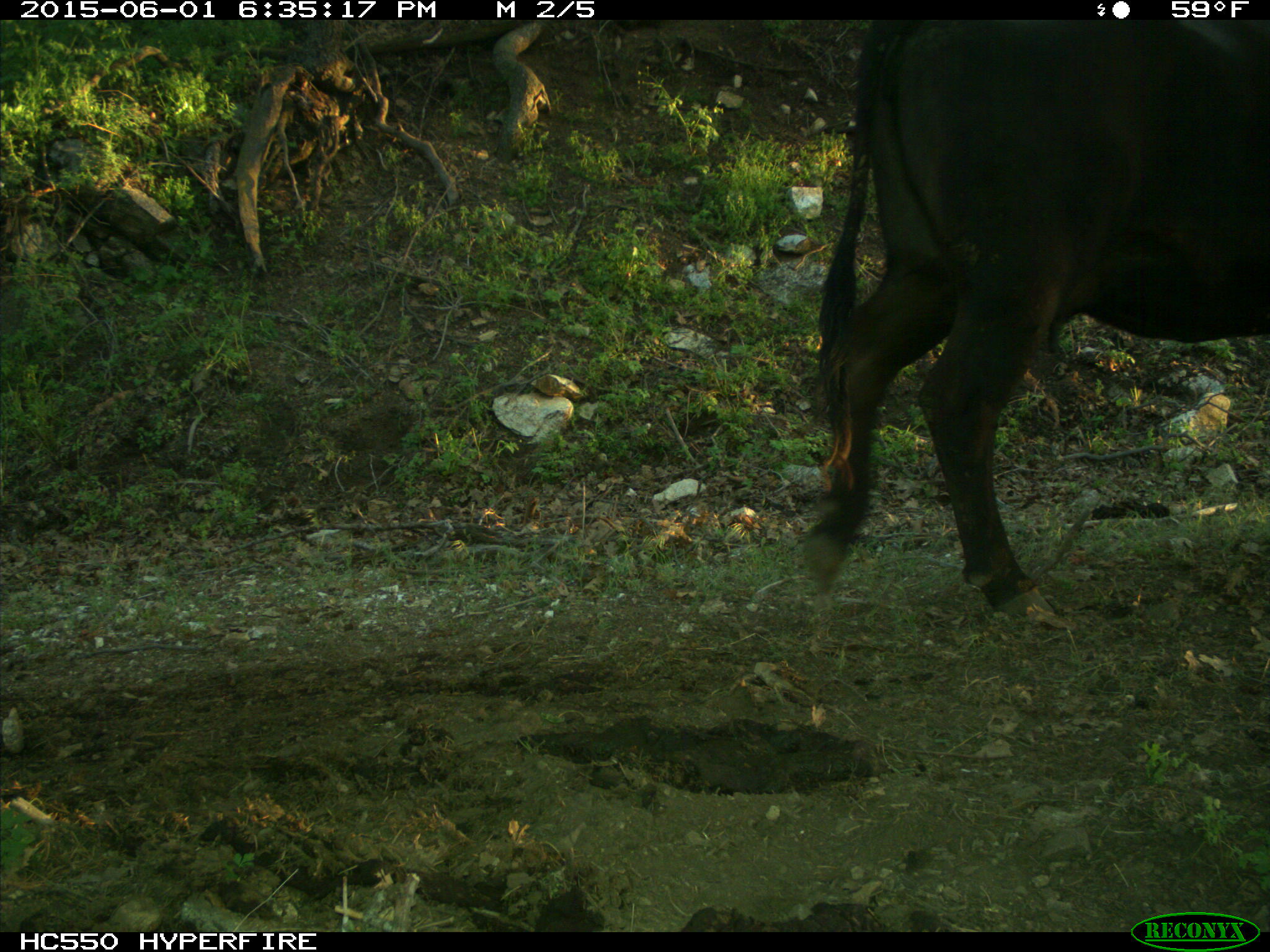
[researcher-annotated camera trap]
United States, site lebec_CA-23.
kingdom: Animalia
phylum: Chordata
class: Mammalia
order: Artiodactyla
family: Bovidae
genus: Bos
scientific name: Bos taurus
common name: domestic cow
Bos taurus (domestic cow).